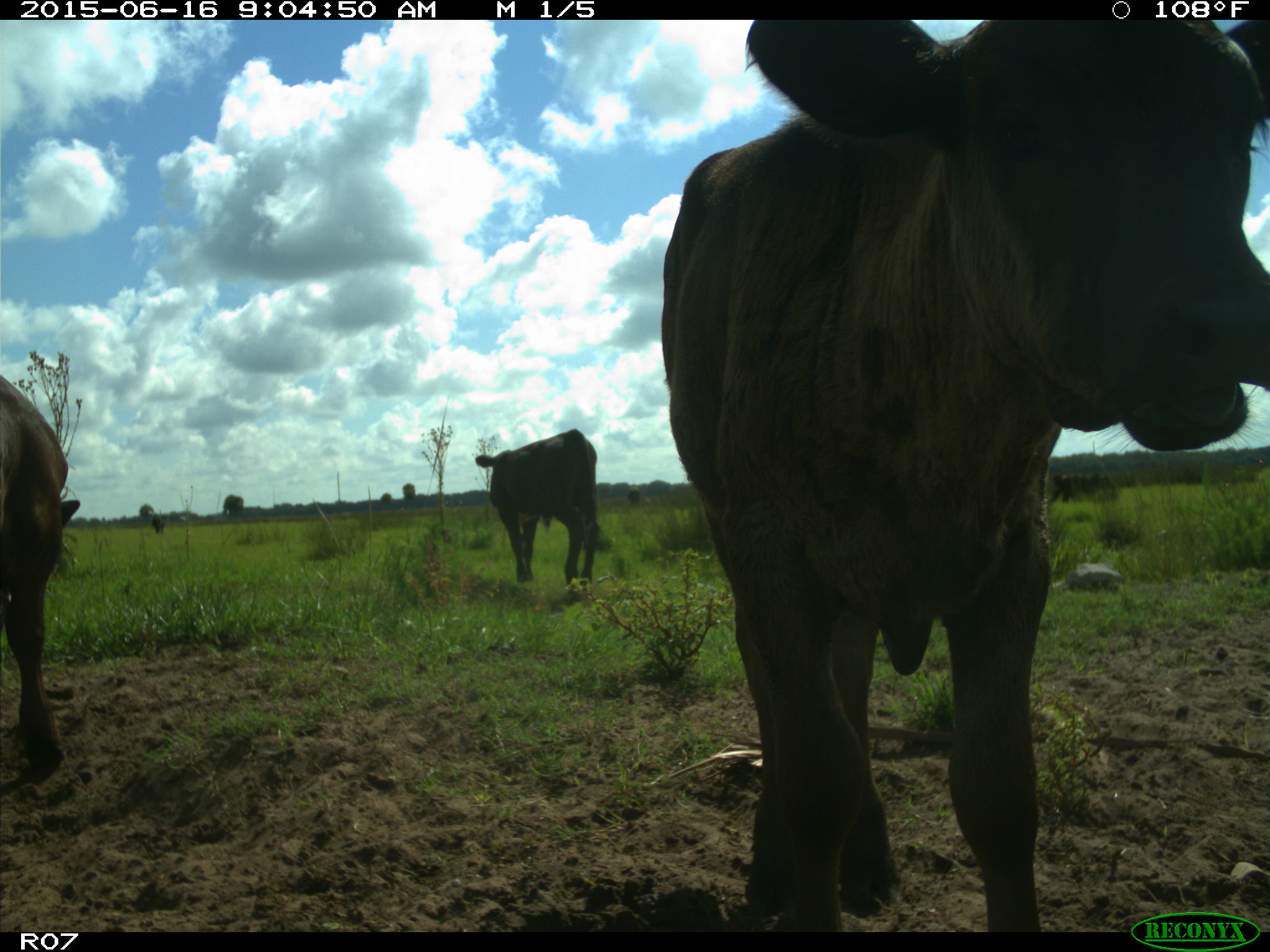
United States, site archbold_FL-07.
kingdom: Animalia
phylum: Chordata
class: Mammalia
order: Artiodactyla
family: Bovidae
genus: Bos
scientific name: Bos taurus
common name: domestic cow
Bos taurus (domestic cow).